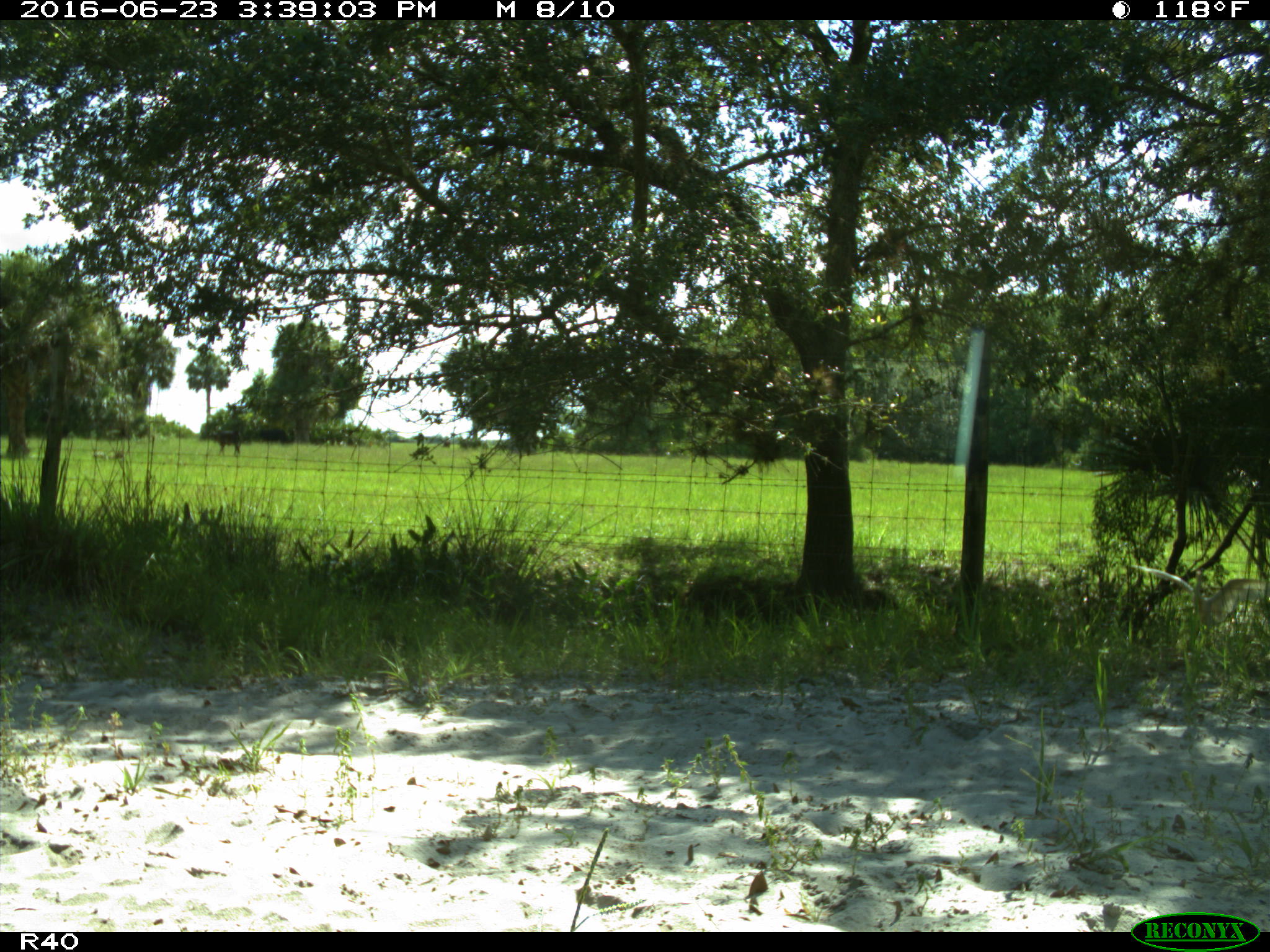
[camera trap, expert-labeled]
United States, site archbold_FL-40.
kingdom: Animalia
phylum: Chordata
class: Mammalia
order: Artiodactyla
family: Bovidae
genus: Bos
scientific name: Bos taurus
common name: domestic cow